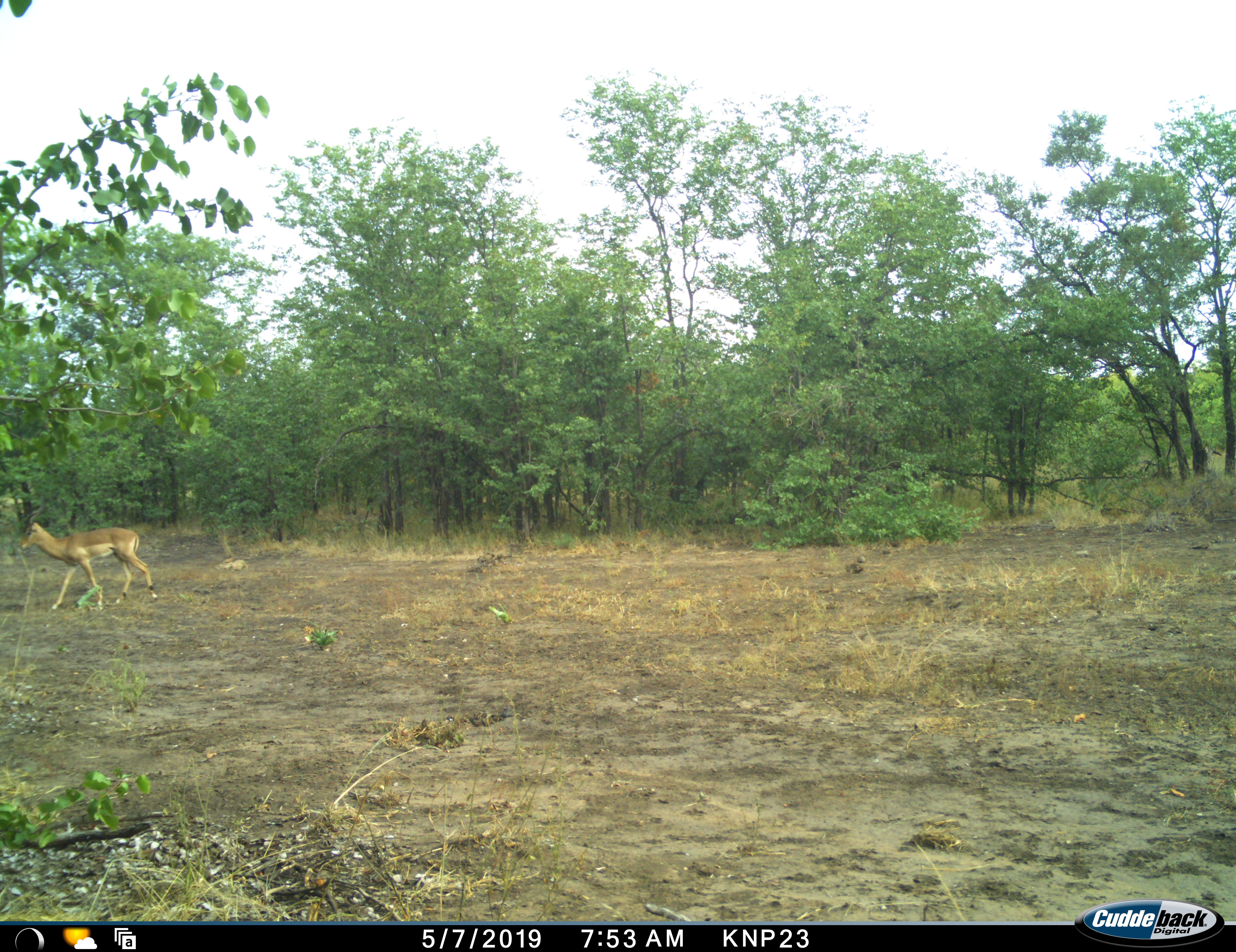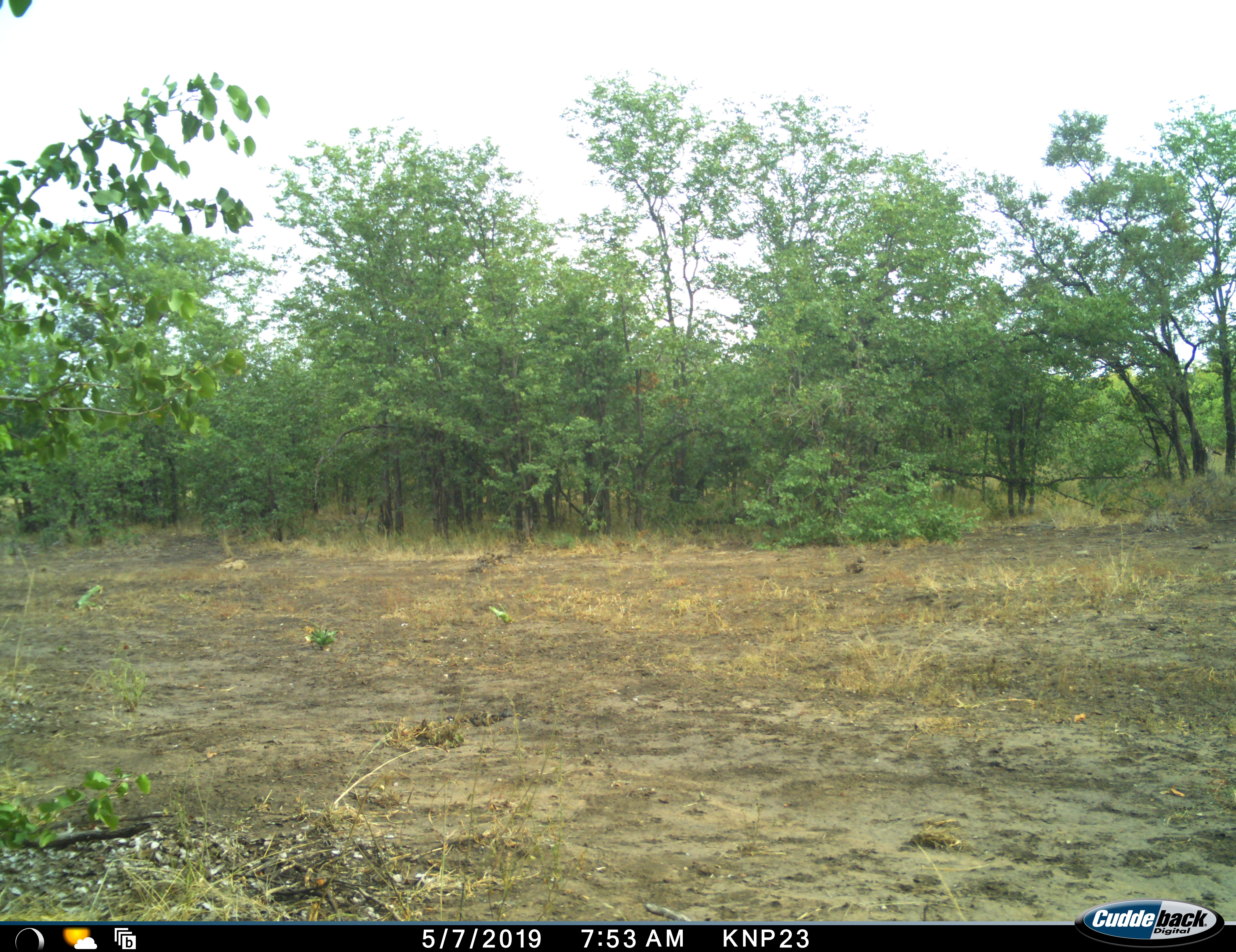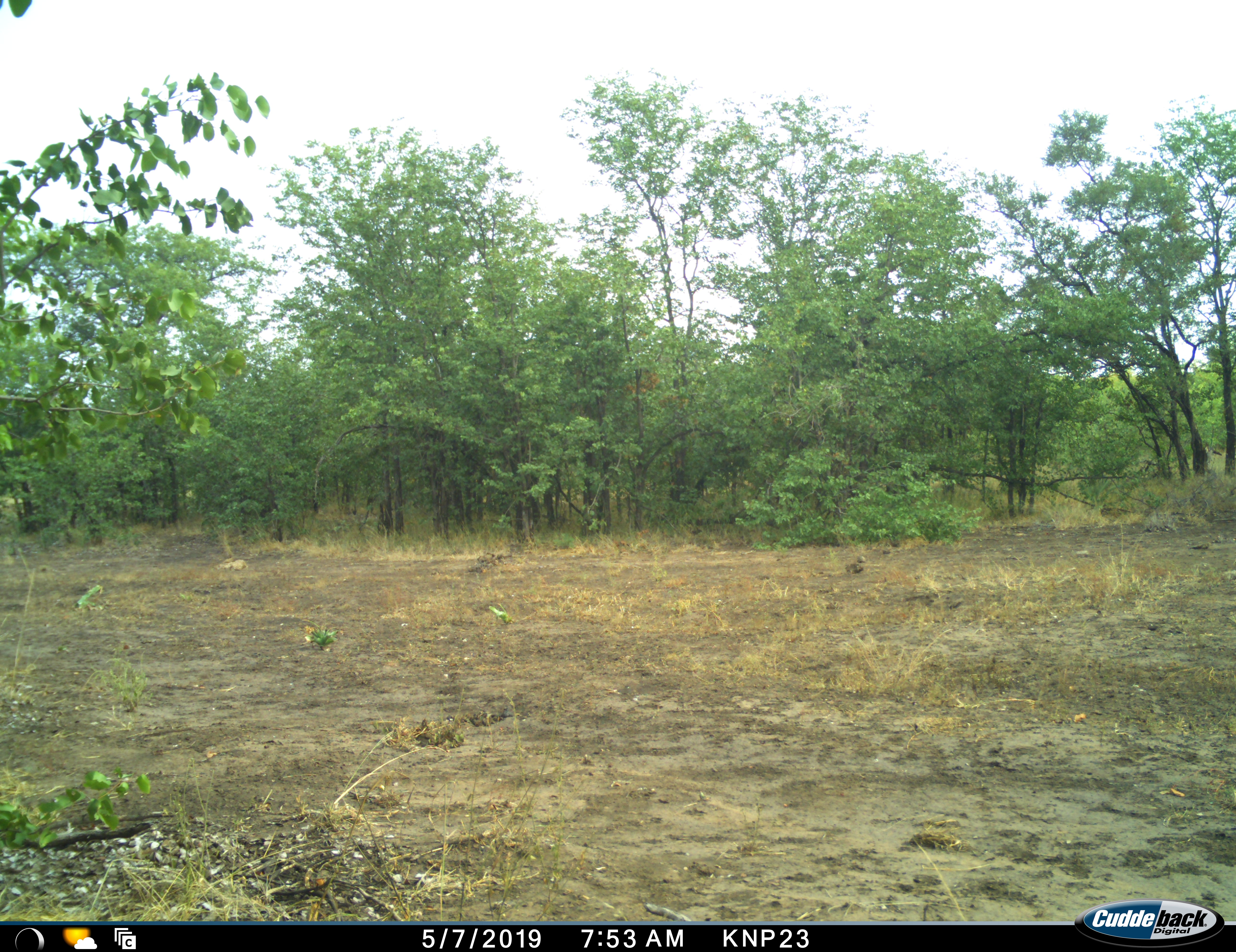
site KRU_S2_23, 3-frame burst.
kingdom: Animalia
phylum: Chordata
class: Mammalia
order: Artiodactyla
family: Bovidae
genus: Aepyceros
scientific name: Aepyceros melampus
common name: impala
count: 1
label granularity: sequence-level